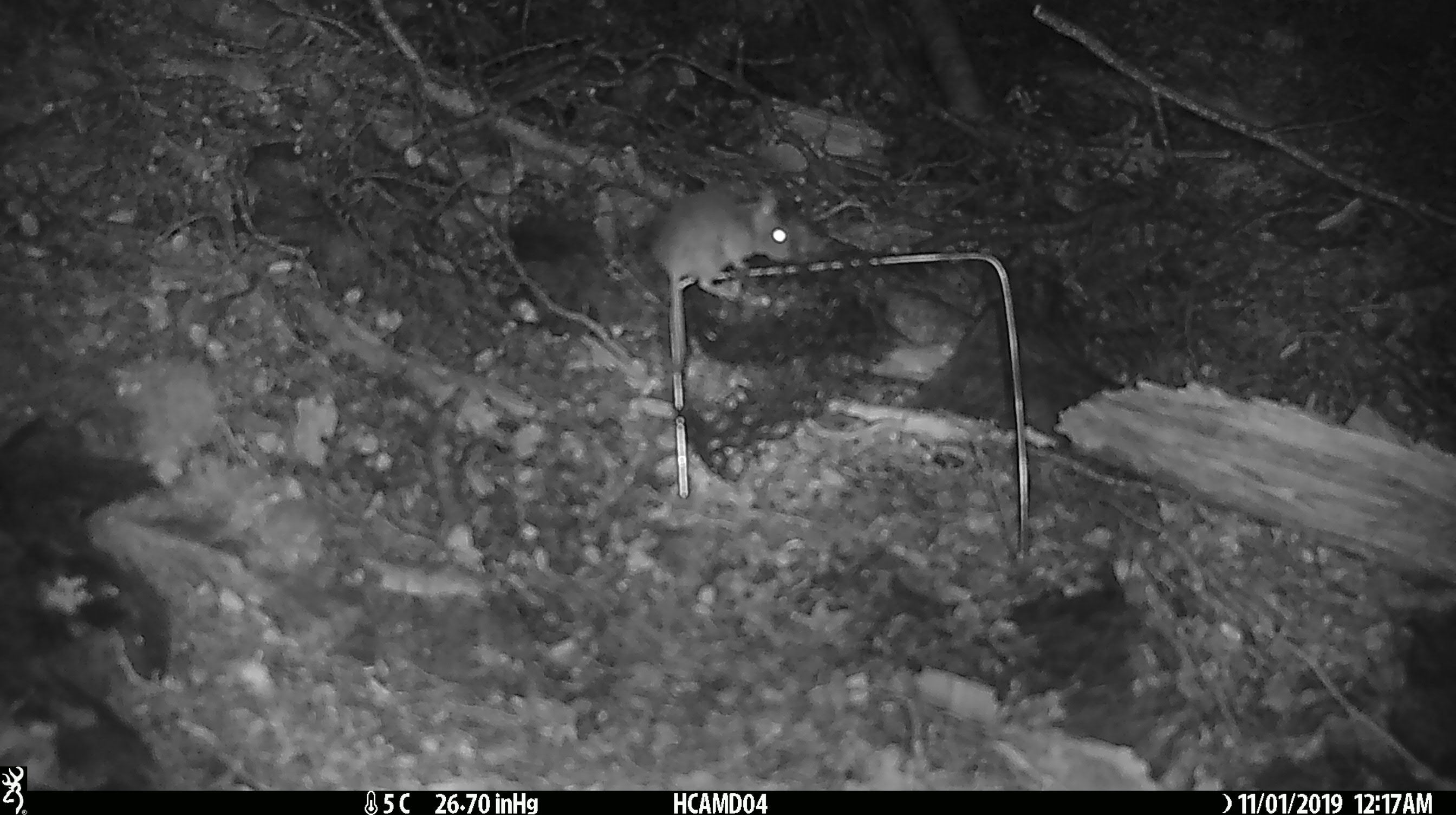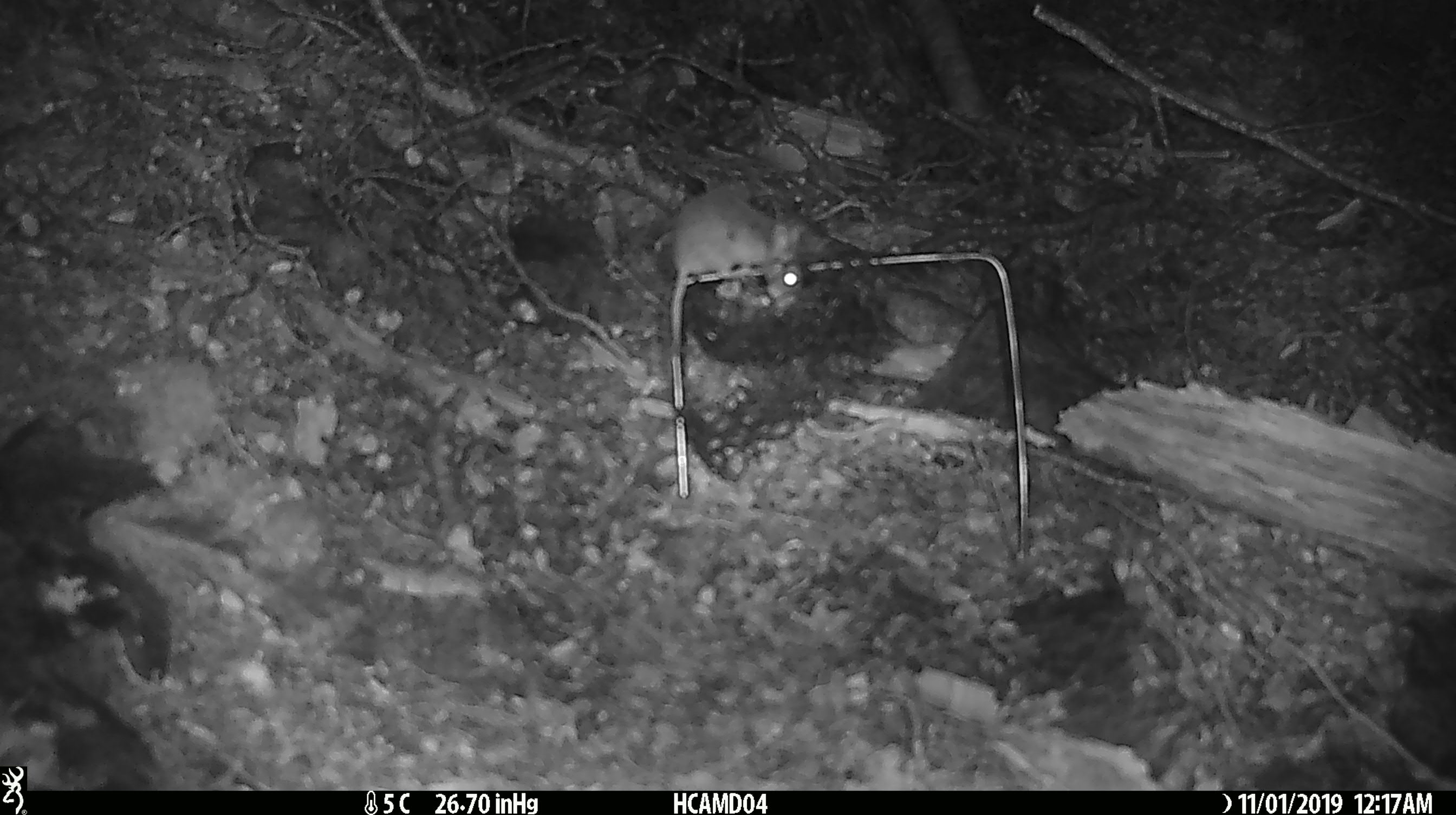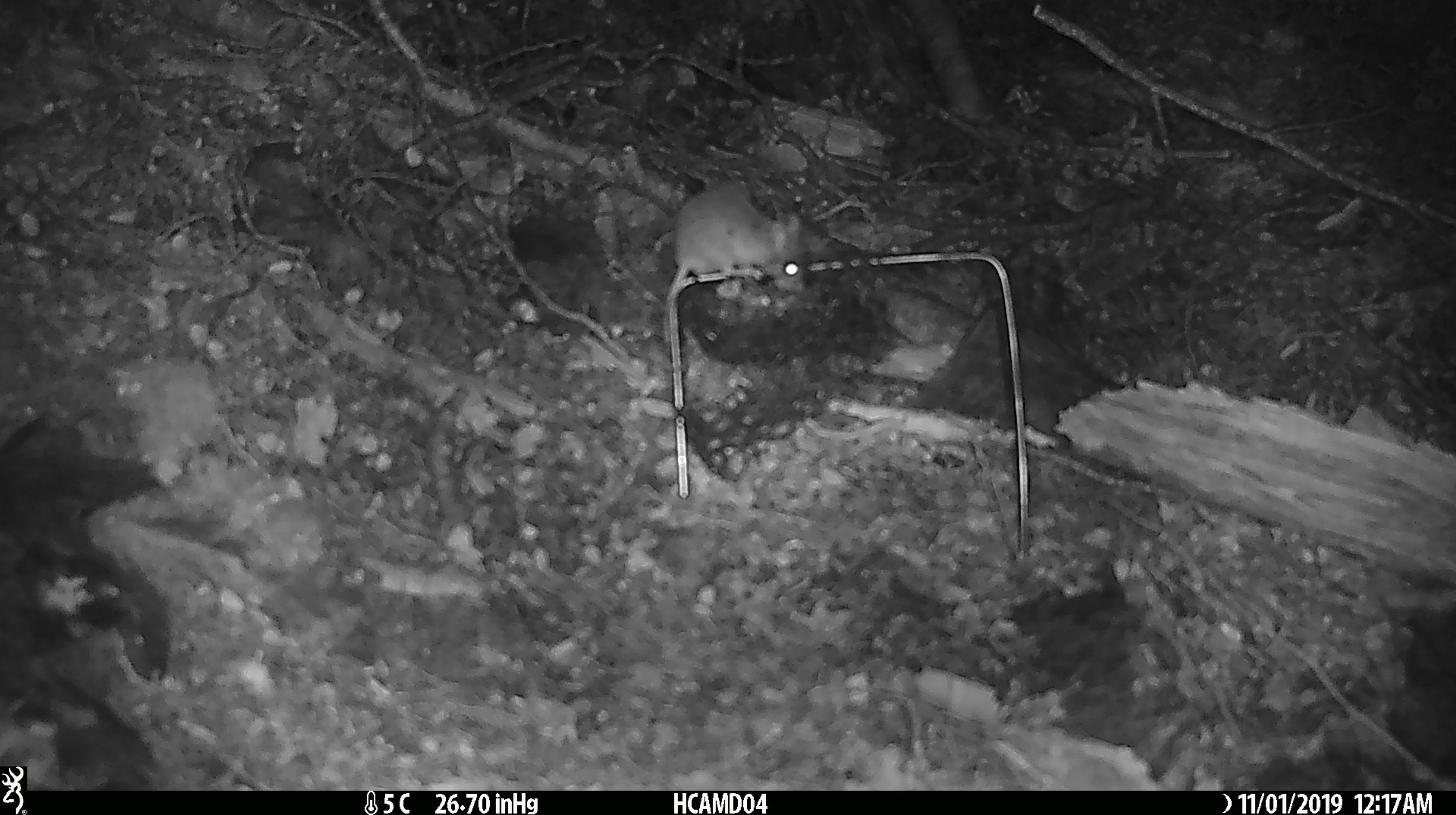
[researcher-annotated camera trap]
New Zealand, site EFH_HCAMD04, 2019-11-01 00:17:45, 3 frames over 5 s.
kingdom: Animalia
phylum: Chordata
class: Mammalia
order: Rodentia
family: Muridae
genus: Mus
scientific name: Mus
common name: mouse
Mouse (Mus).